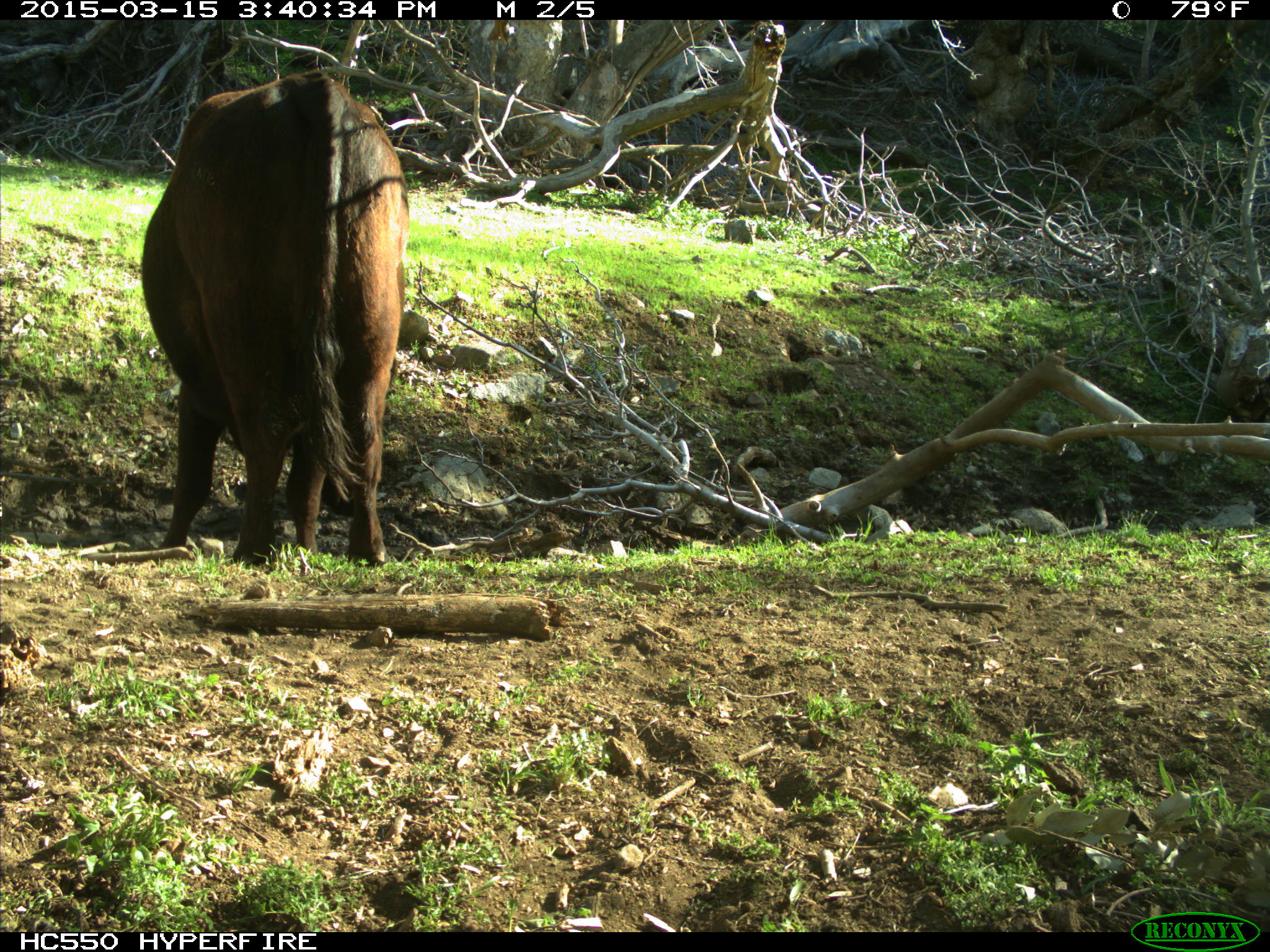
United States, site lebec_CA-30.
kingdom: Animalia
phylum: Chordata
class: Mammalia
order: Artiodactyla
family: Bovidae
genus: Bos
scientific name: Bos taurus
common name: domestic cow